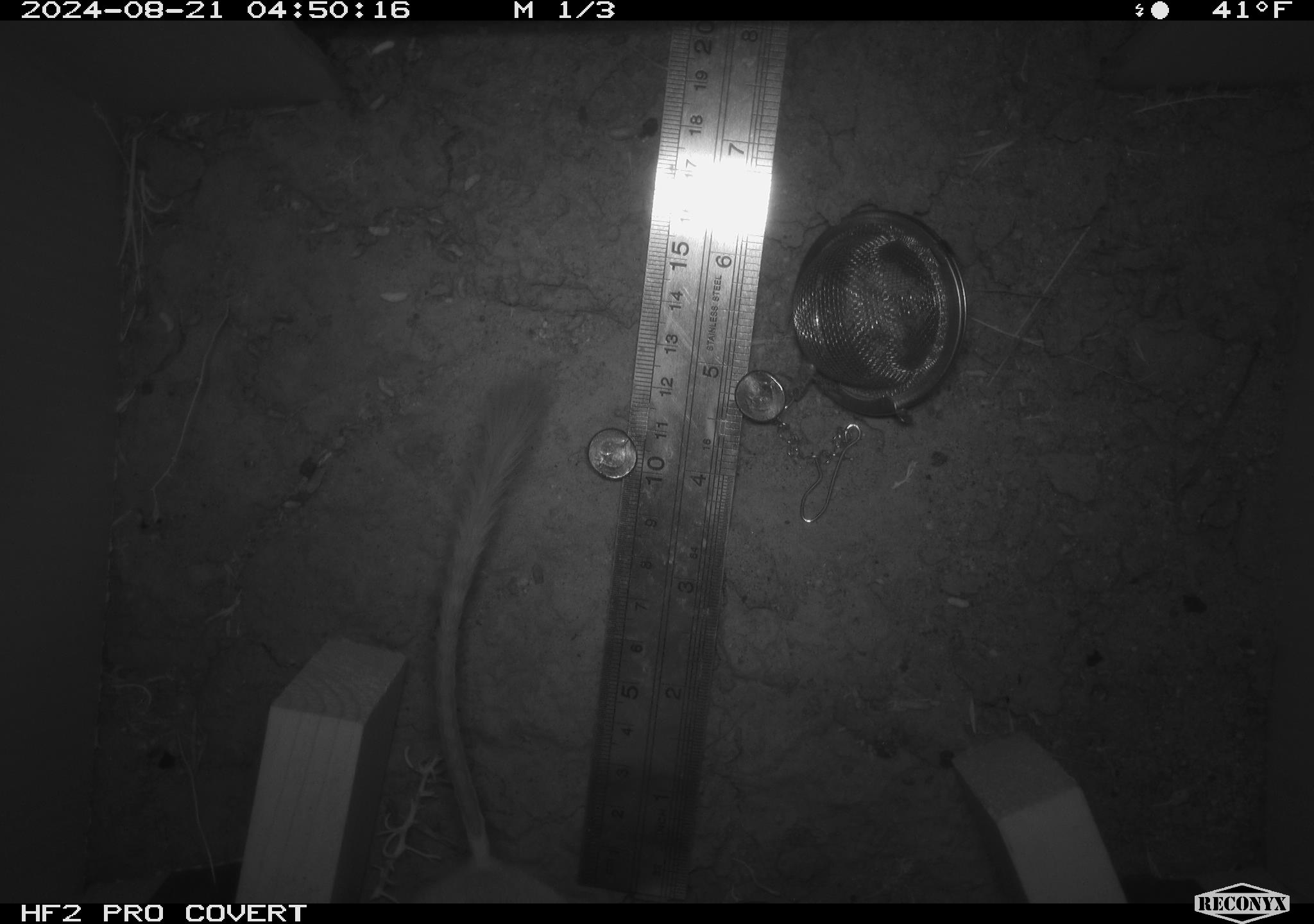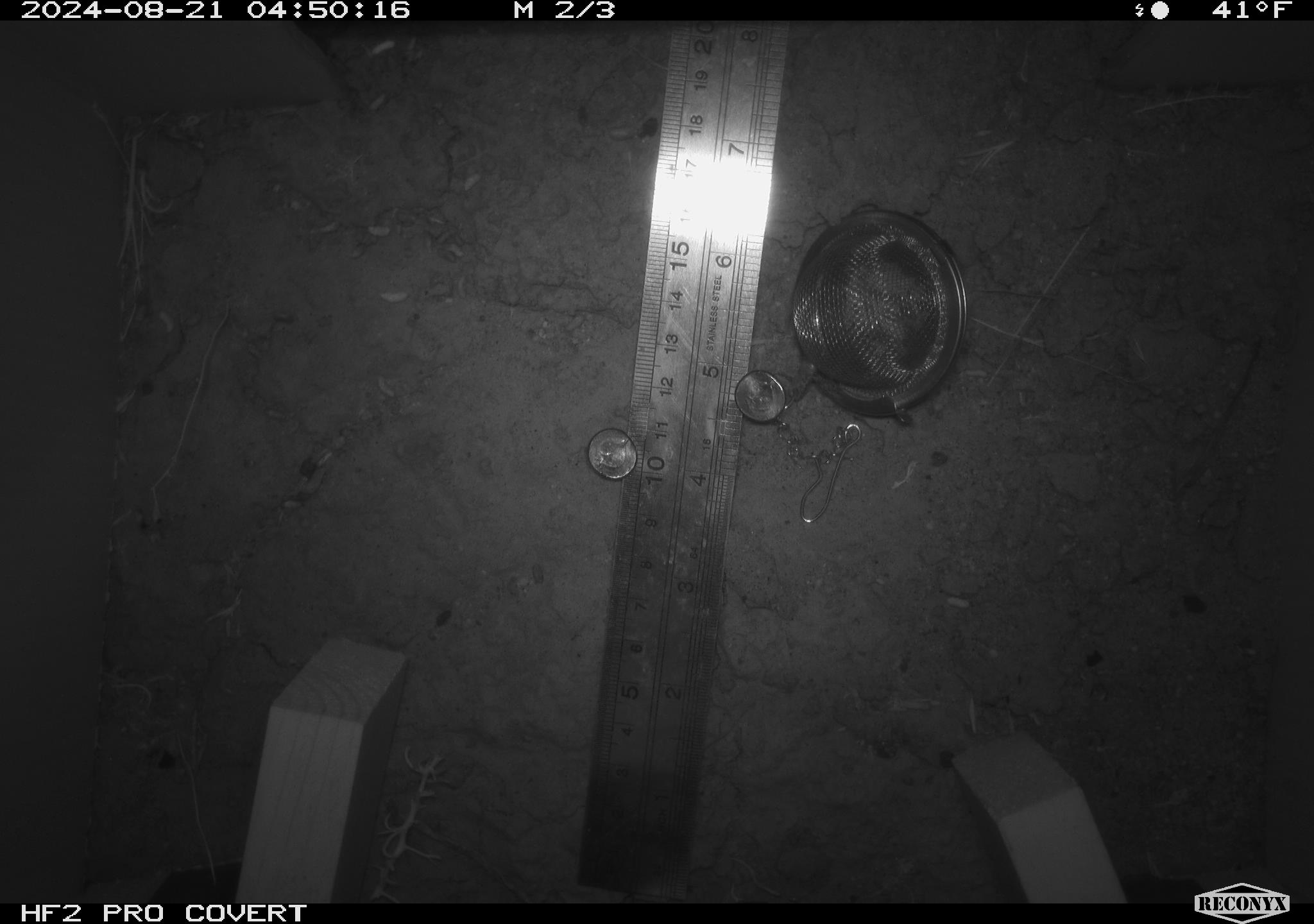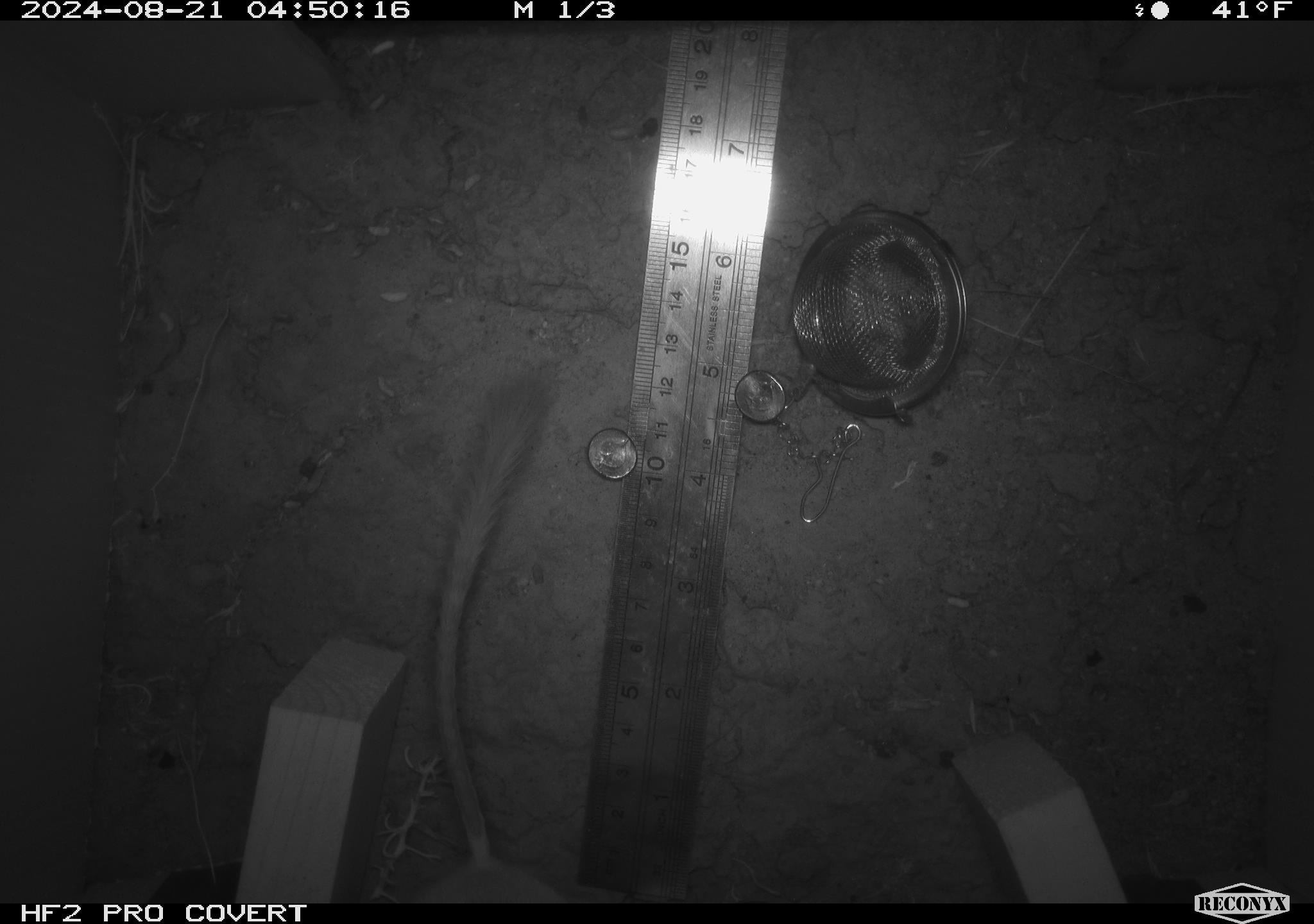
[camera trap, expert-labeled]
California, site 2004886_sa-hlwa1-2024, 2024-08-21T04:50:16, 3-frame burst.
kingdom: Animalia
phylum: Chordata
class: Mammalia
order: Rodentia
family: Heteromyidae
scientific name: Heteromyidae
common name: kangaroo rats and pocket mice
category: heteromyidae family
Heteromyidae family (kangaroo rats and pocket mice) (Heteromyidae).